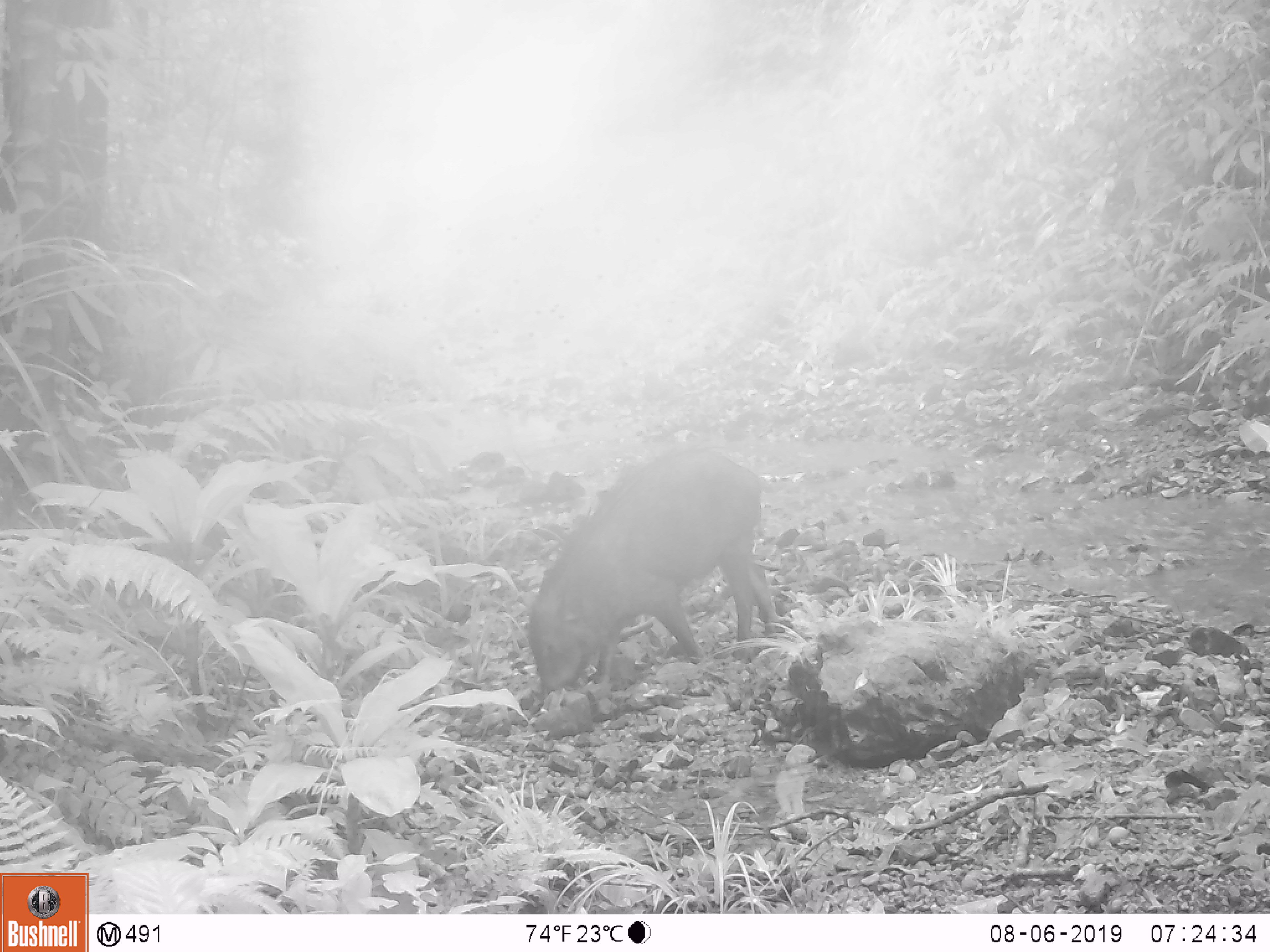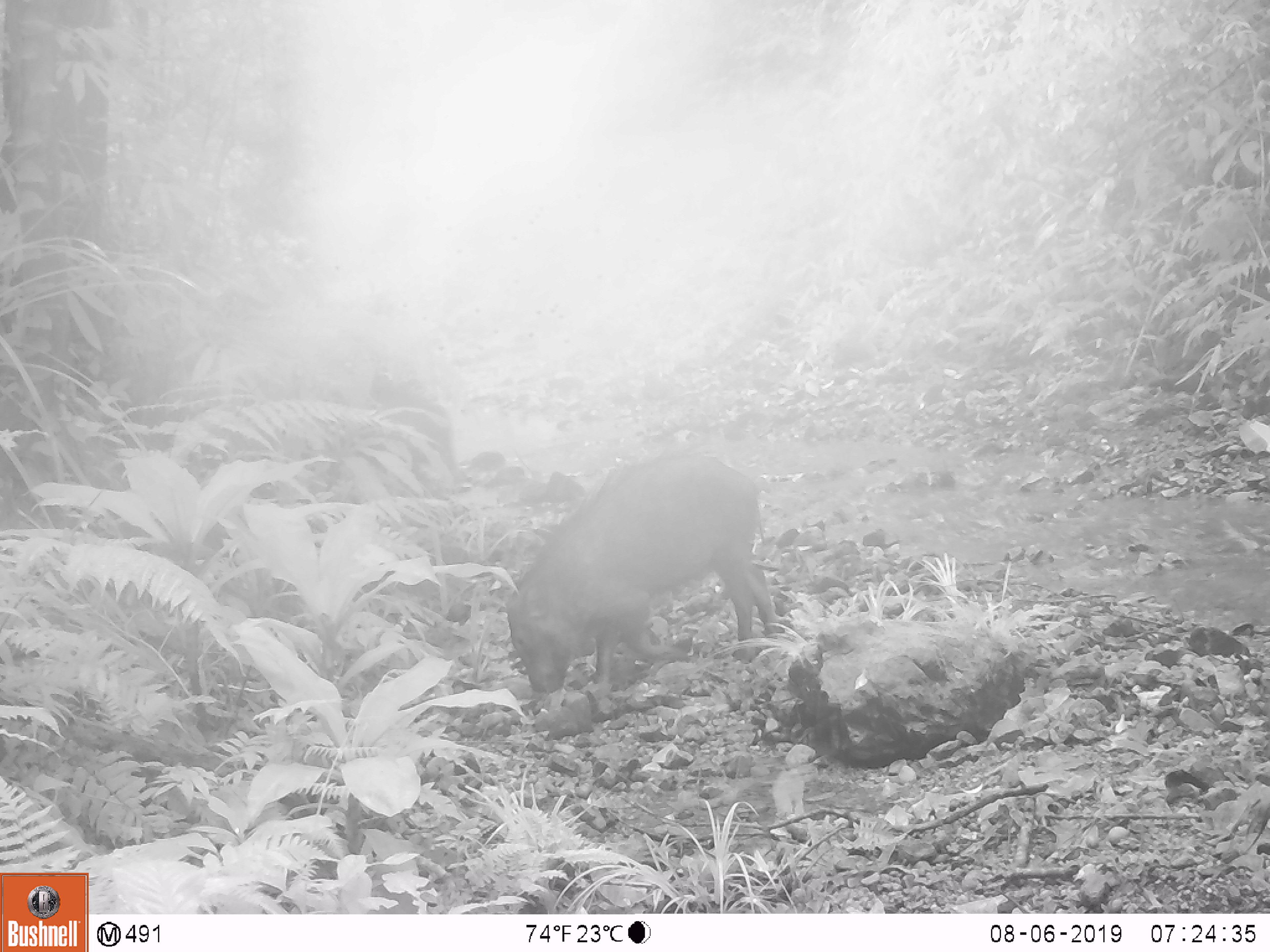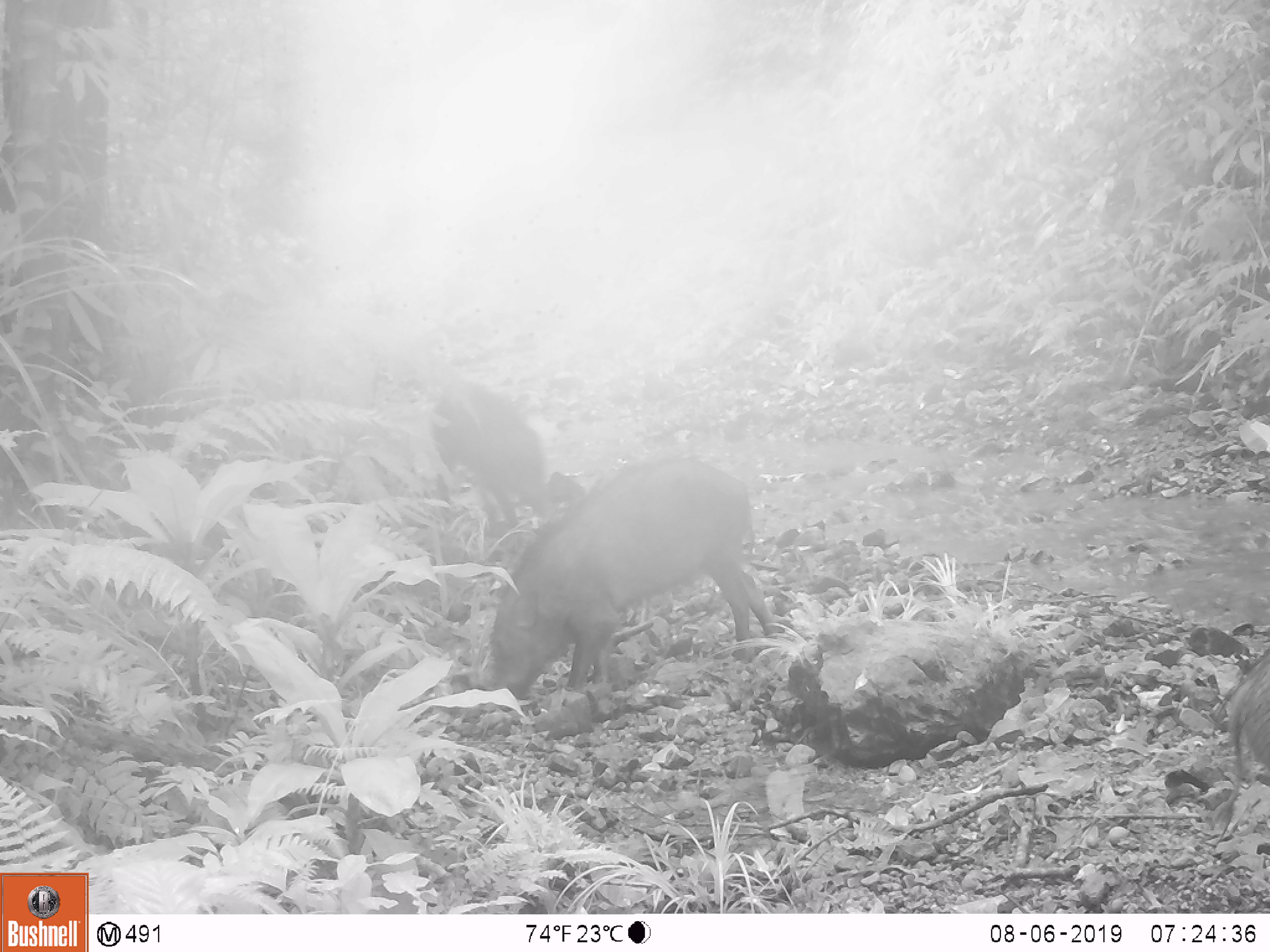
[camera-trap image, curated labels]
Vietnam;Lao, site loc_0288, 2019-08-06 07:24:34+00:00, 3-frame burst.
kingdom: Animalia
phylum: Chordata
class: Mammalia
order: Artiodactyla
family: Suidae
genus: Sus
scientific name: Sus scrofa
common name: eurasian wild pig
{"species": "eurasian wild pig (Sus scrofa)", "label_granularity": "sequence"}